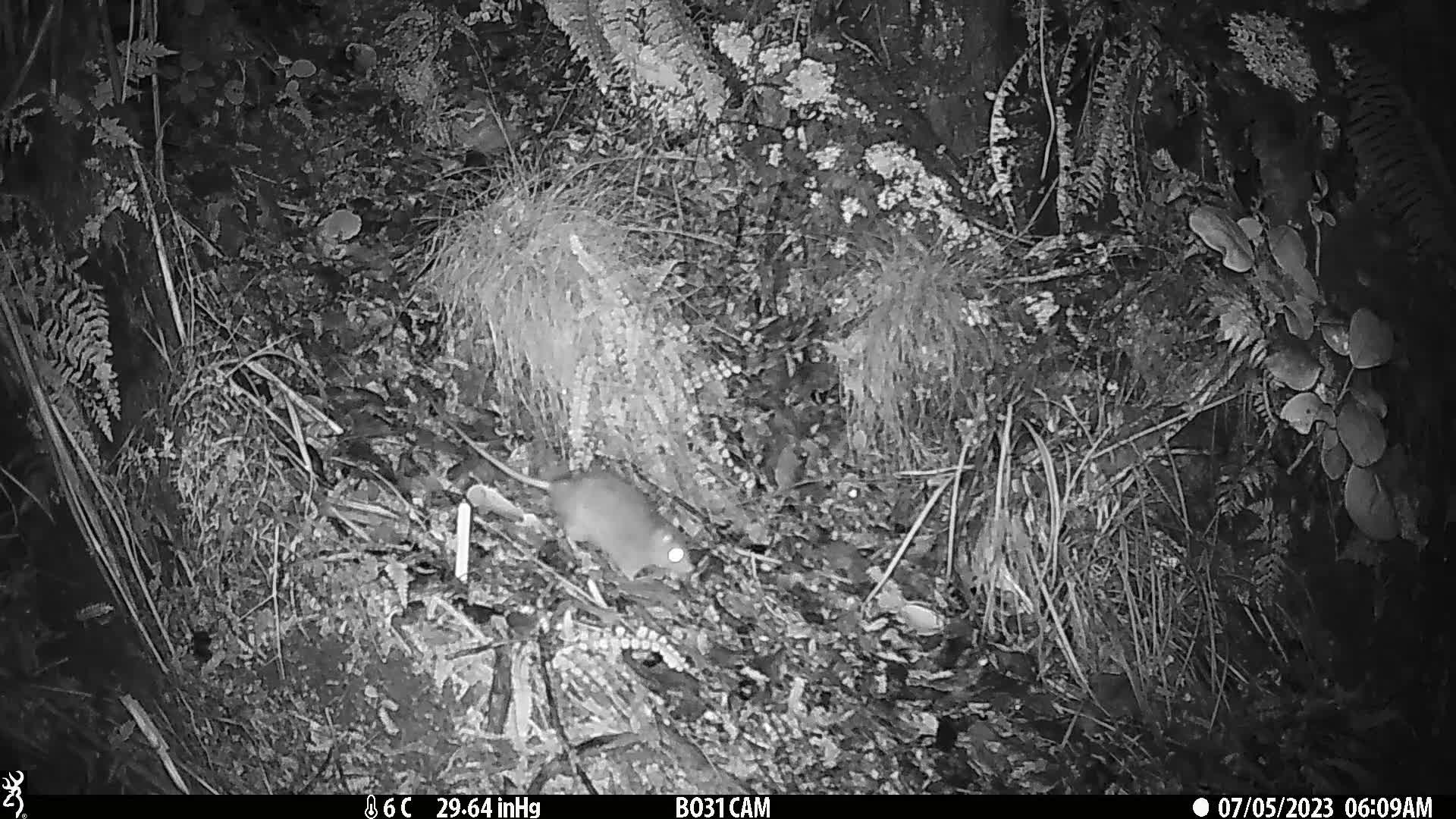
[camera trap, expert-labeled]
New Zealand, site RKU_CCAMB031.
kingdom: Animalia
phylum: Chordata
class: Mammalia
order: Rodentia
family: Muridae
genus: Rattus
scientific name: Rattus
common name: rat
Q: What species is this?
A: Rat (Rattus).